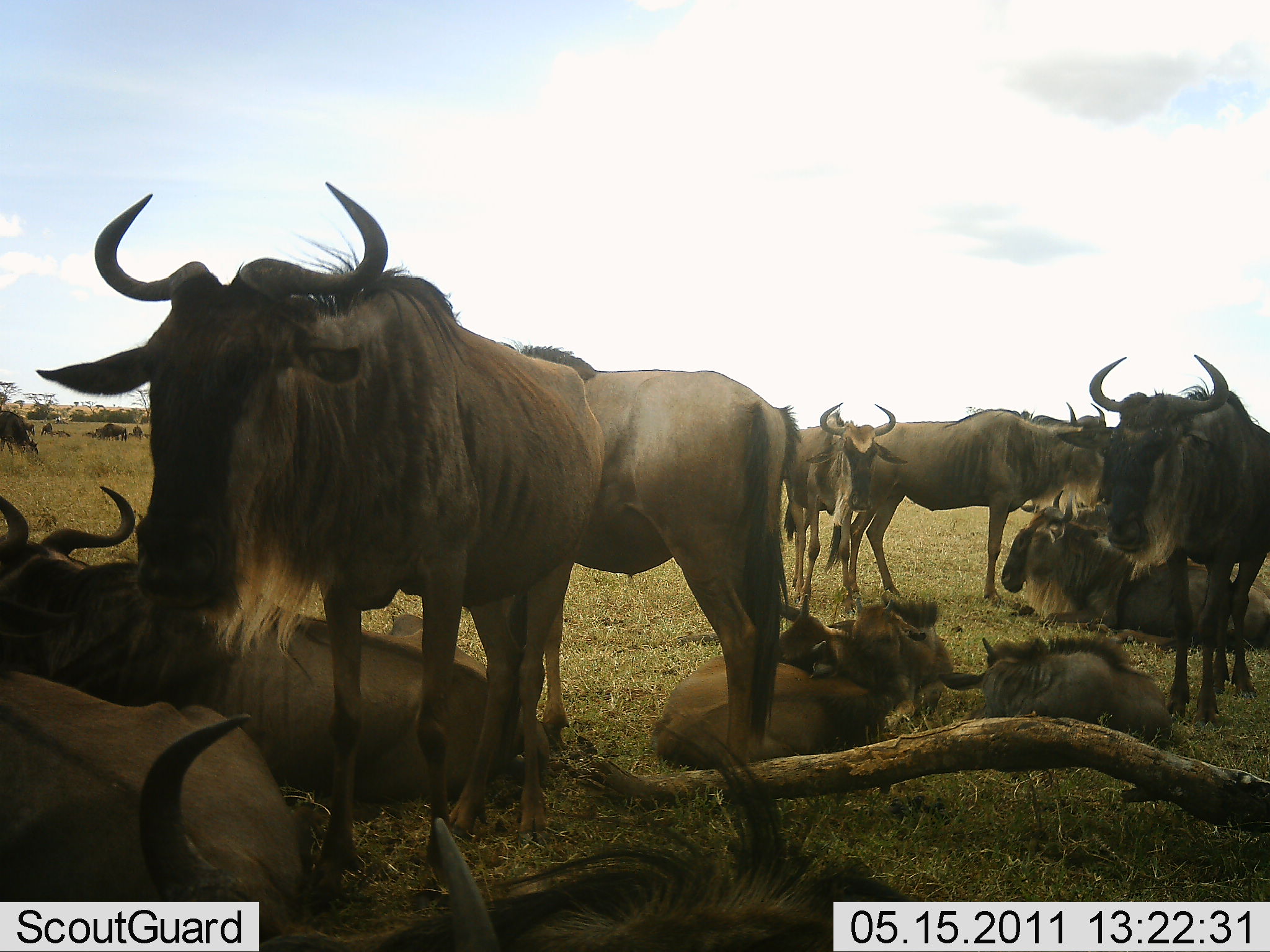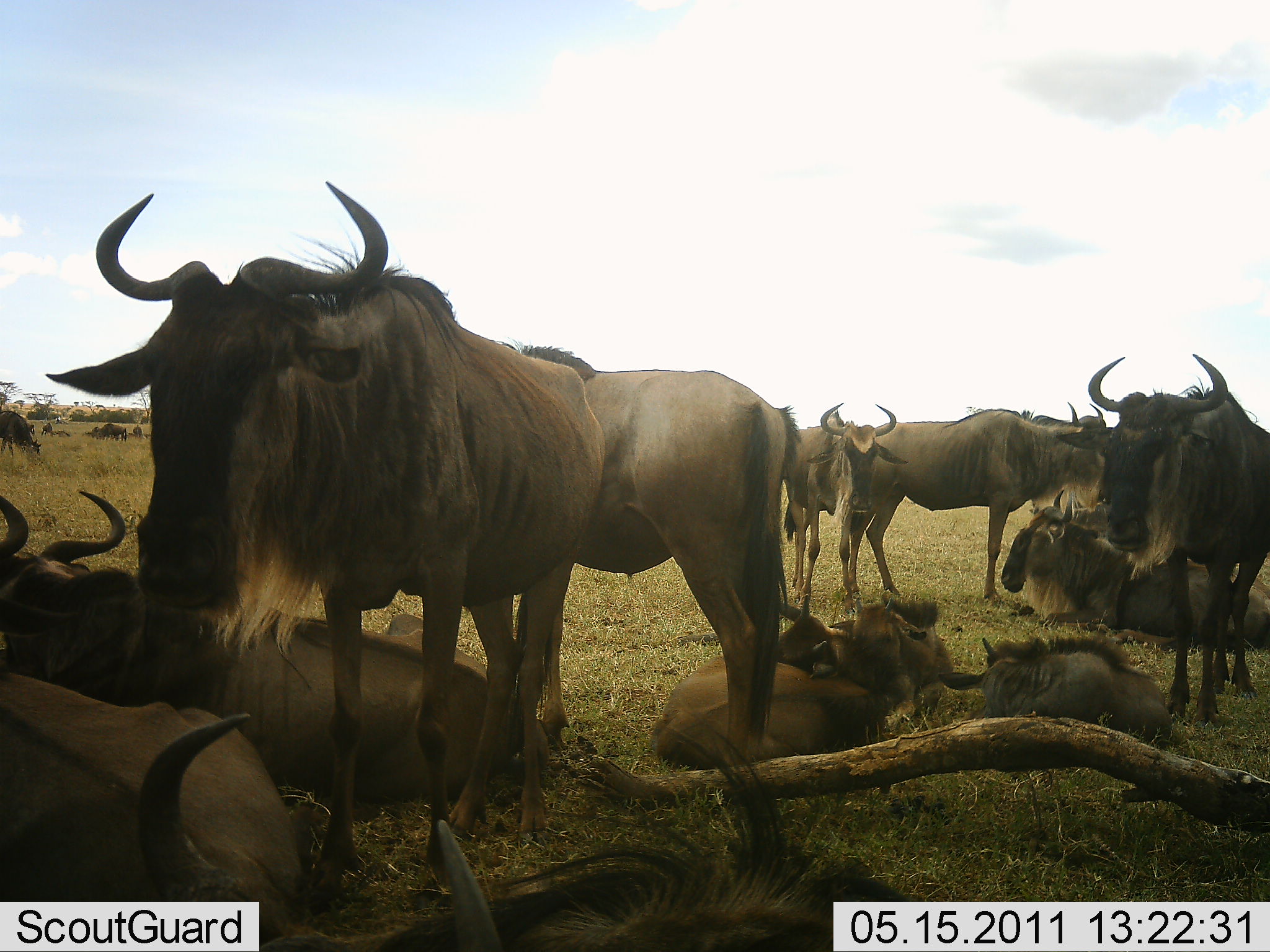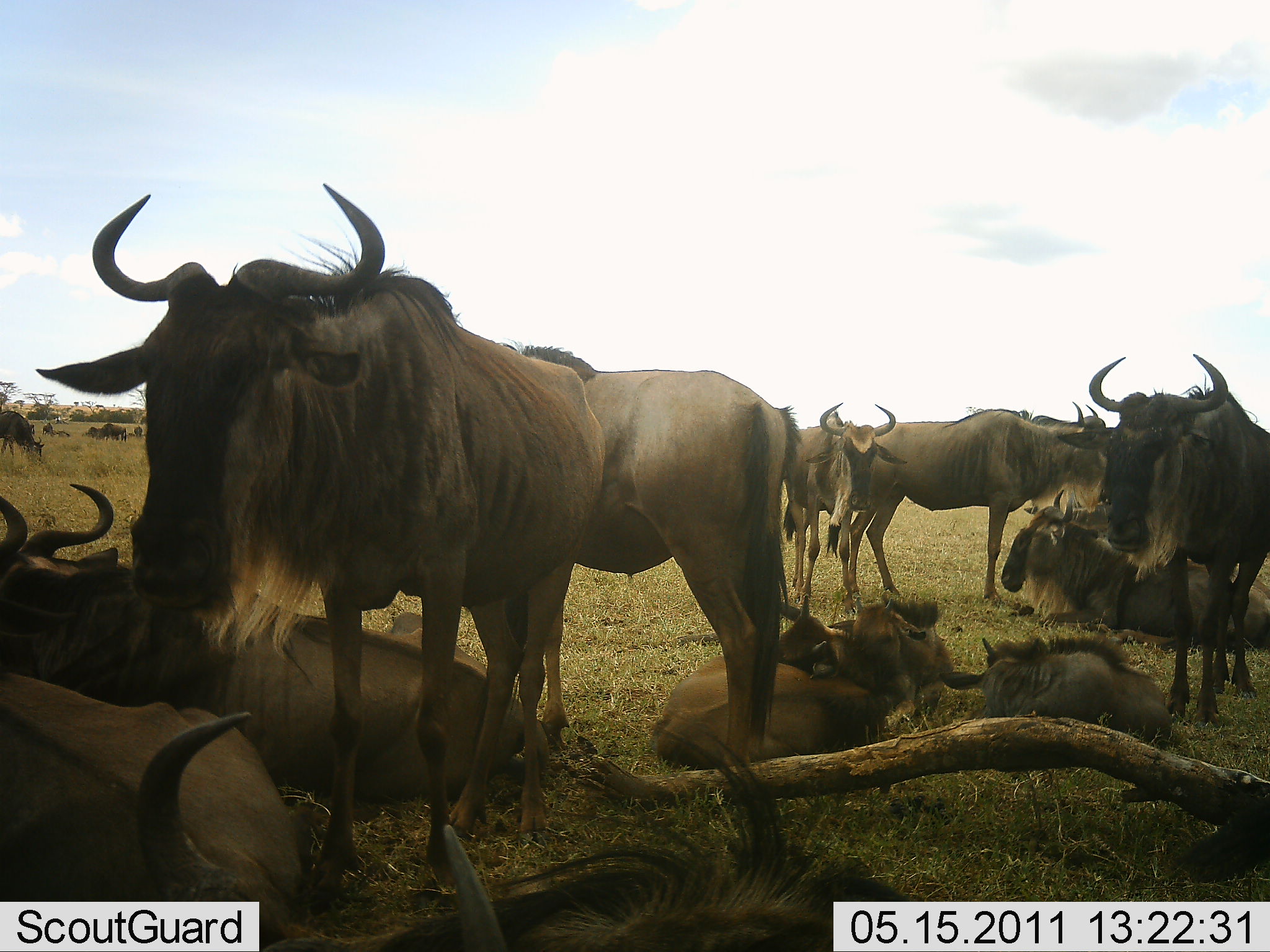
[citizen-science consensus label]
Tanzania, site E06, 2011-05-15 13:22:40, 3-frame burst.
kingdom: Animalia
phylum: Chordata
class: Mammalia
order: Artiodactyla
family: Bovidae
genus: Connochaetes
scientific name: Connochaetes taurinus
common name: blue wildebeest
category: wildebeest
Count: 11-50.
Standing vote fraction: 86%.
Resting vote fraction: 100%.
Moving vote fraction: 0%.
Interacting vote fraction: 7%.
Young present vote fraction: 36%.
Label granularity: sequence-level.